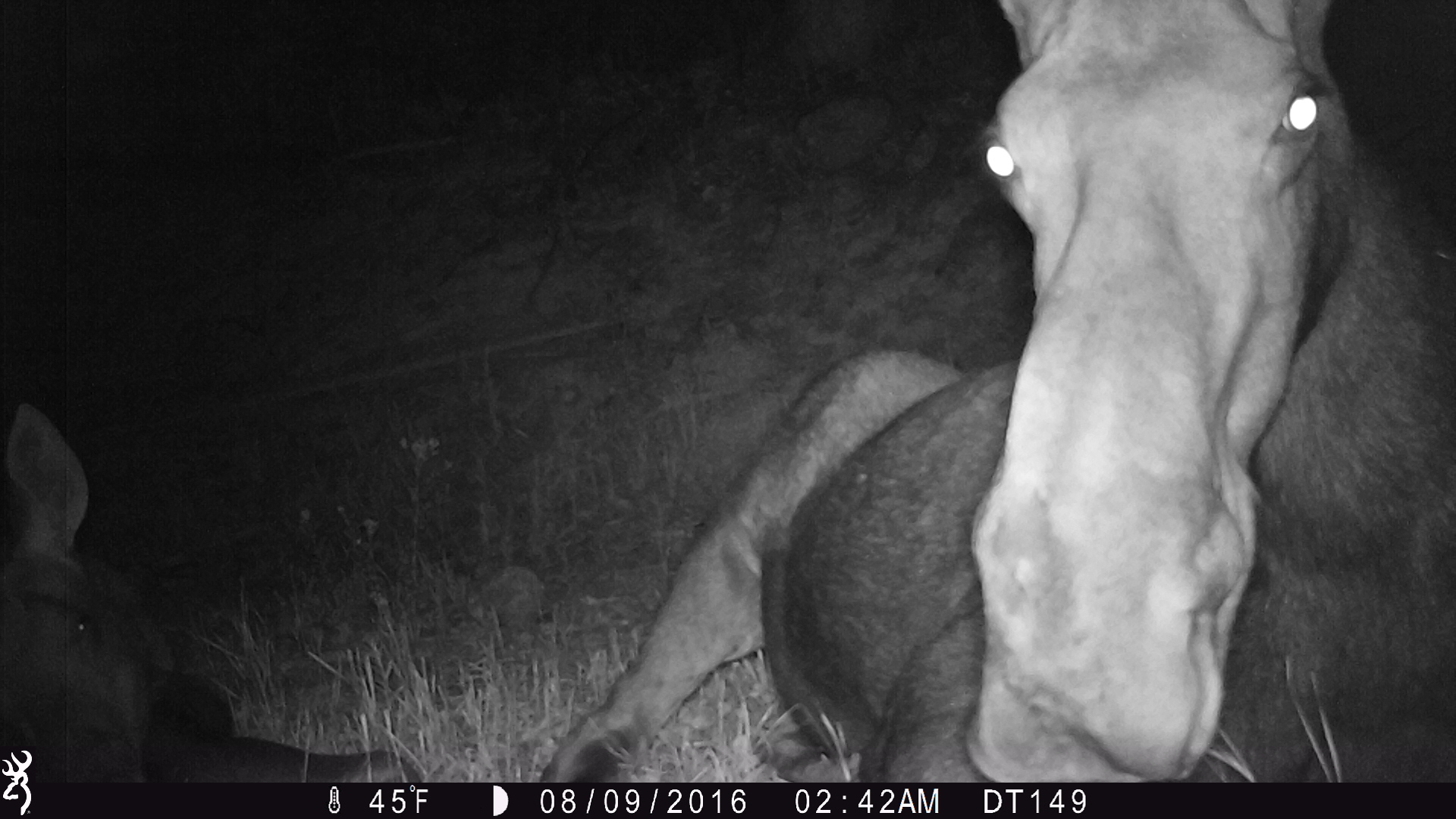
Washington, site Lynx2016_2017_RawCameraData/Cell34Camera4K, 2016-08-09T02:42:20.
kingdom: Animalia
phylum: Chordata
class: Mammalia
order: Artiodactyla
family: Cervidae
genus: Alces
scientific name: Alces alces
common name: moose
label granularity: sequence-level